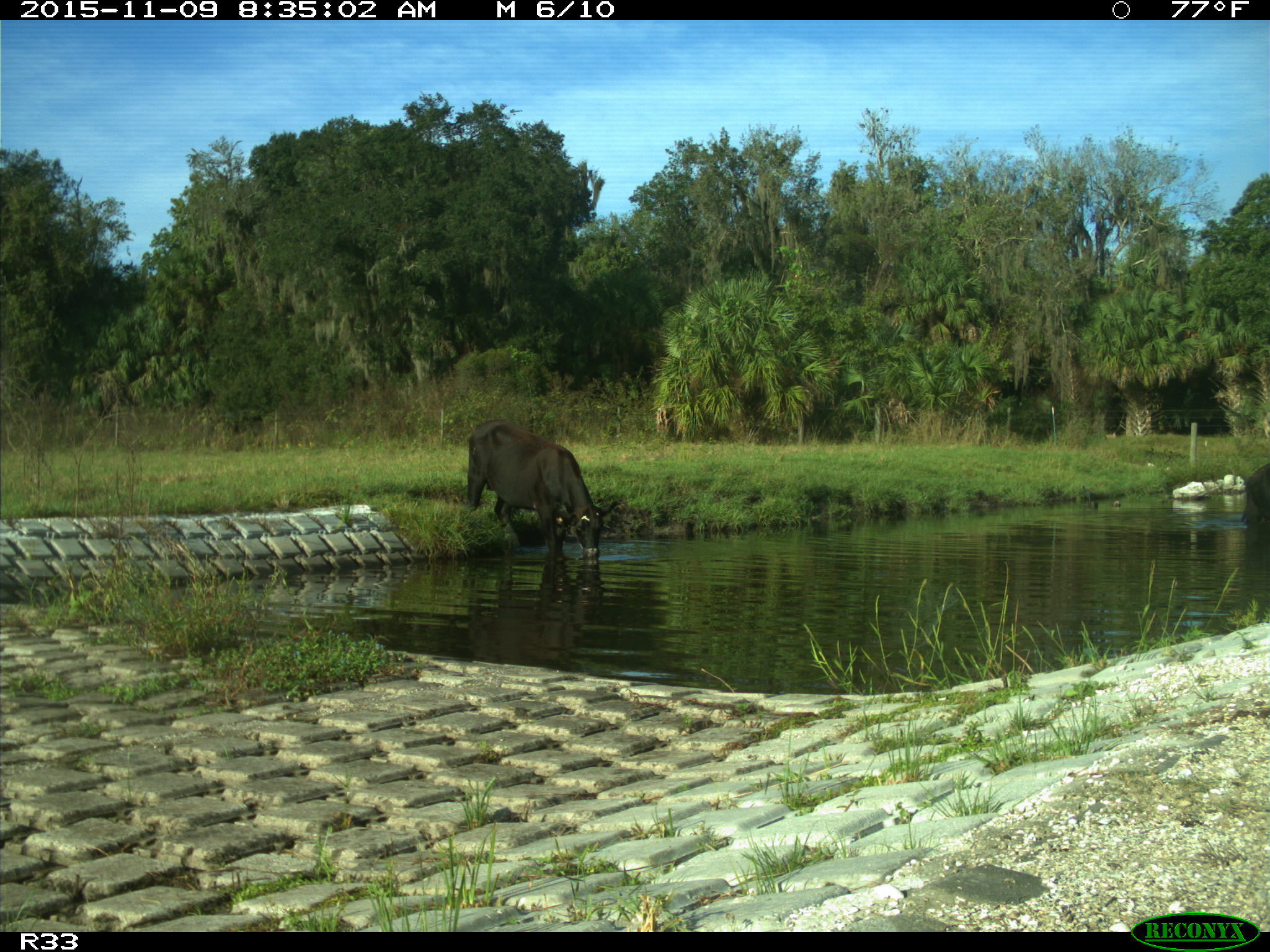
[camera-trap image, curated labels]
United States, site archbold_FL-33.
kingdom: Animalia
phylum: Chordata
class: Mammalia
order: Artiodactyla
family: Bovidae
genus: Bos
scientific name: Bos taurus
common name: domestic cow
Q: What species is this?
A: Bos taurus (domestic cow).